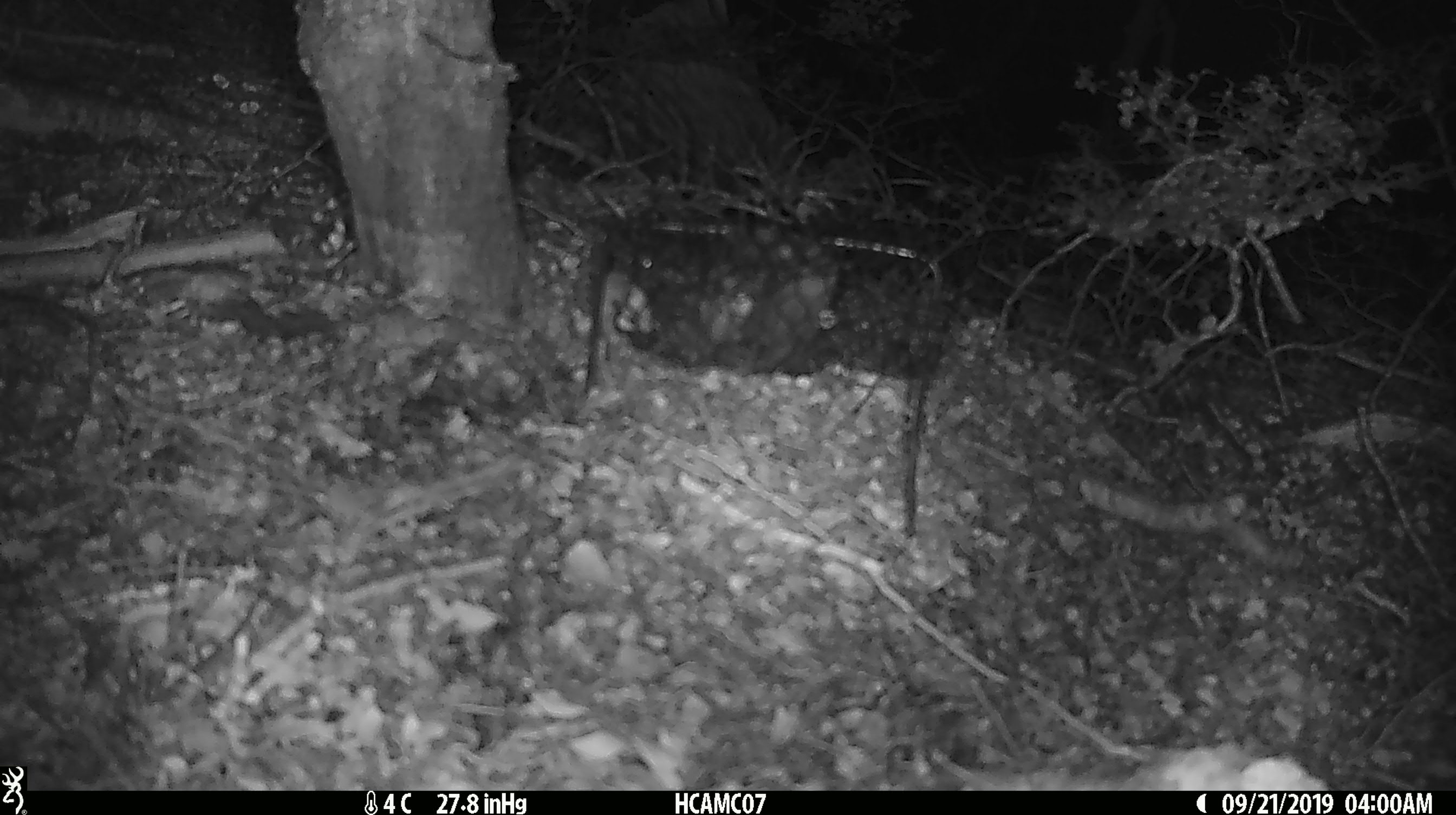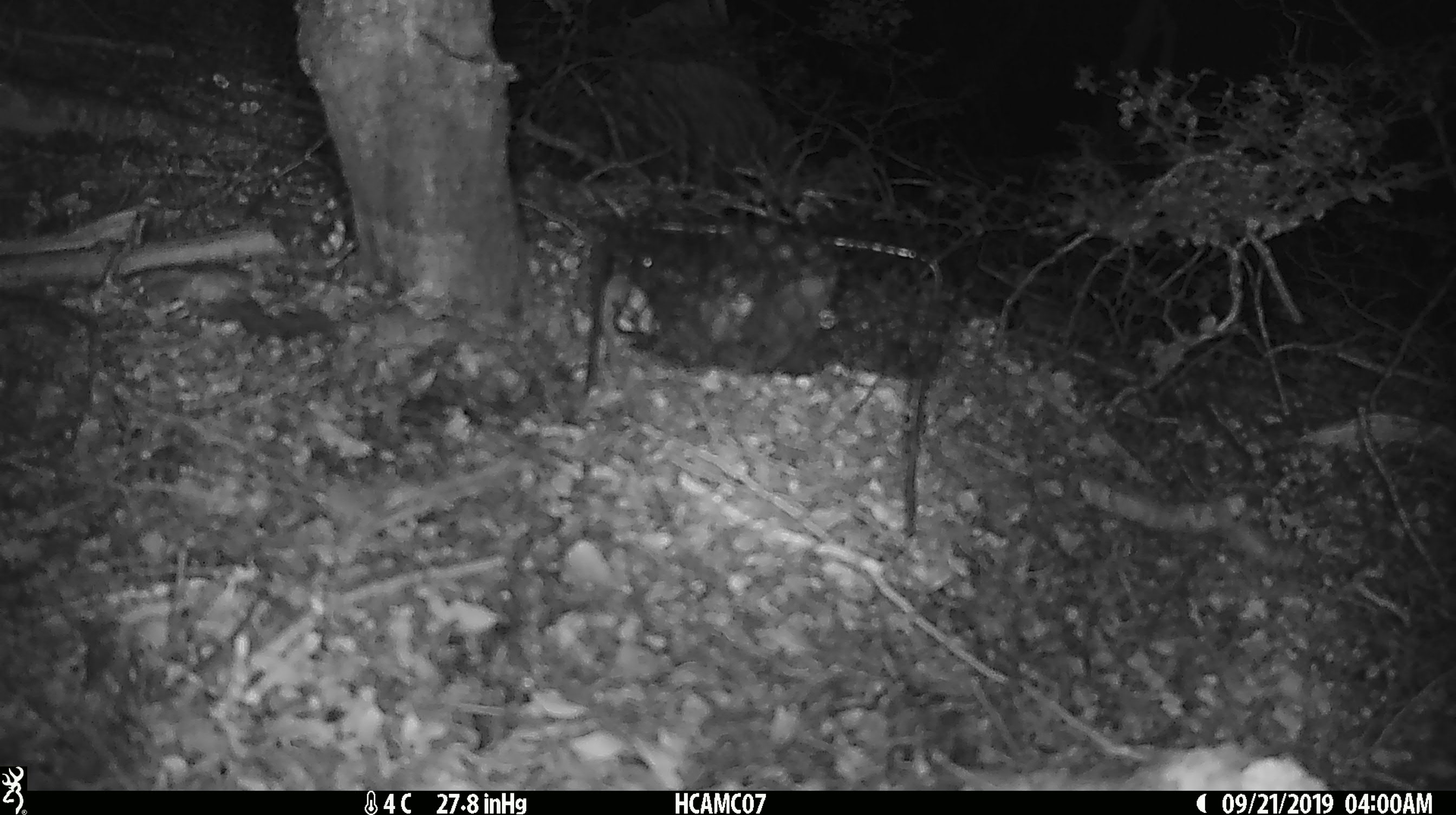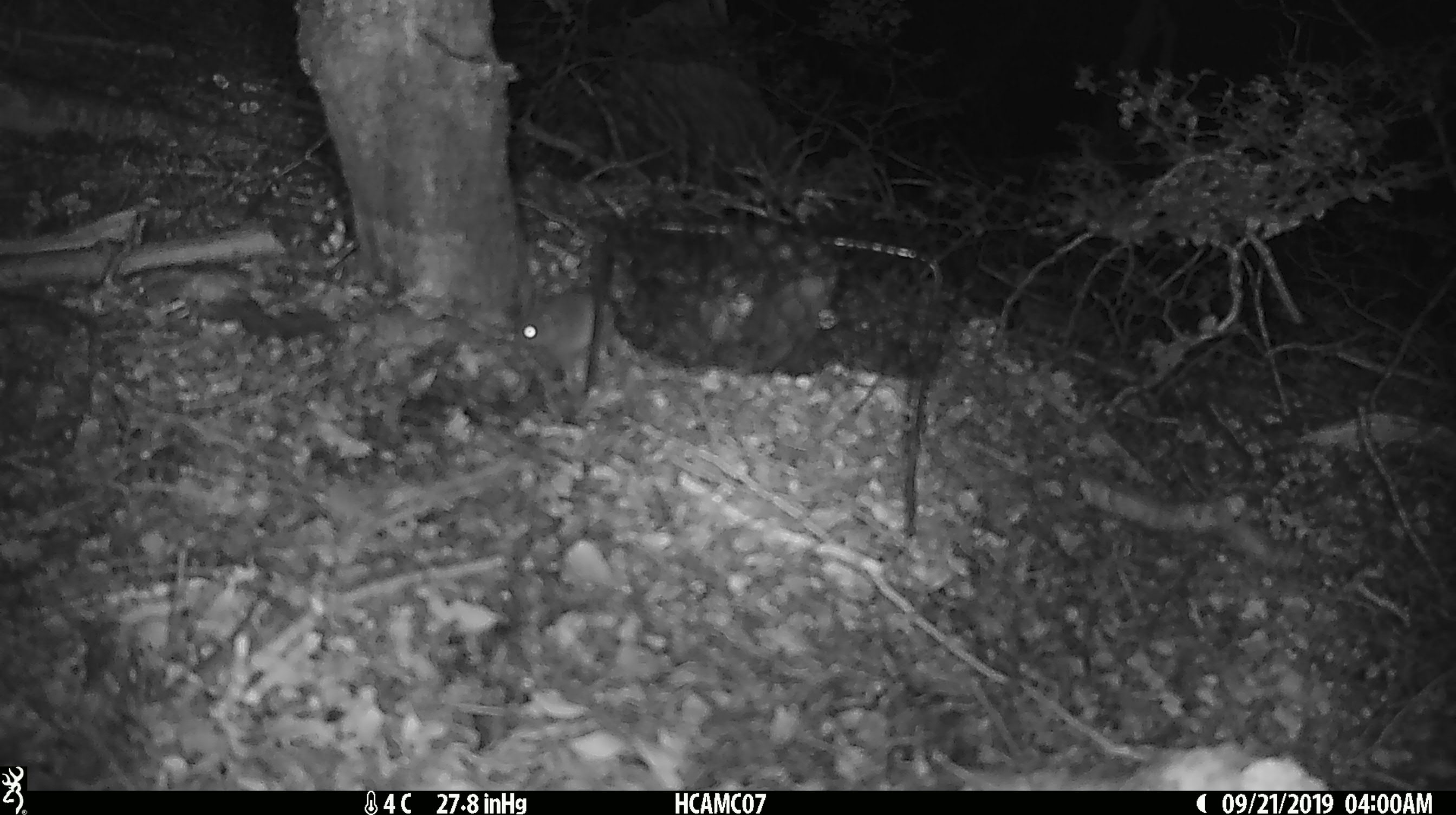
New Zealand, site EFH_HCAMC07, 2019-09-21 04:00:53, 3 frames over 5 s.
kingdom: Animalia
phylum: Chordata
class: Mammalia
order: Rodentia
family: Muridae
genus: Mus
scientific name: Mus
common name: mouse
Mouse (Mus).